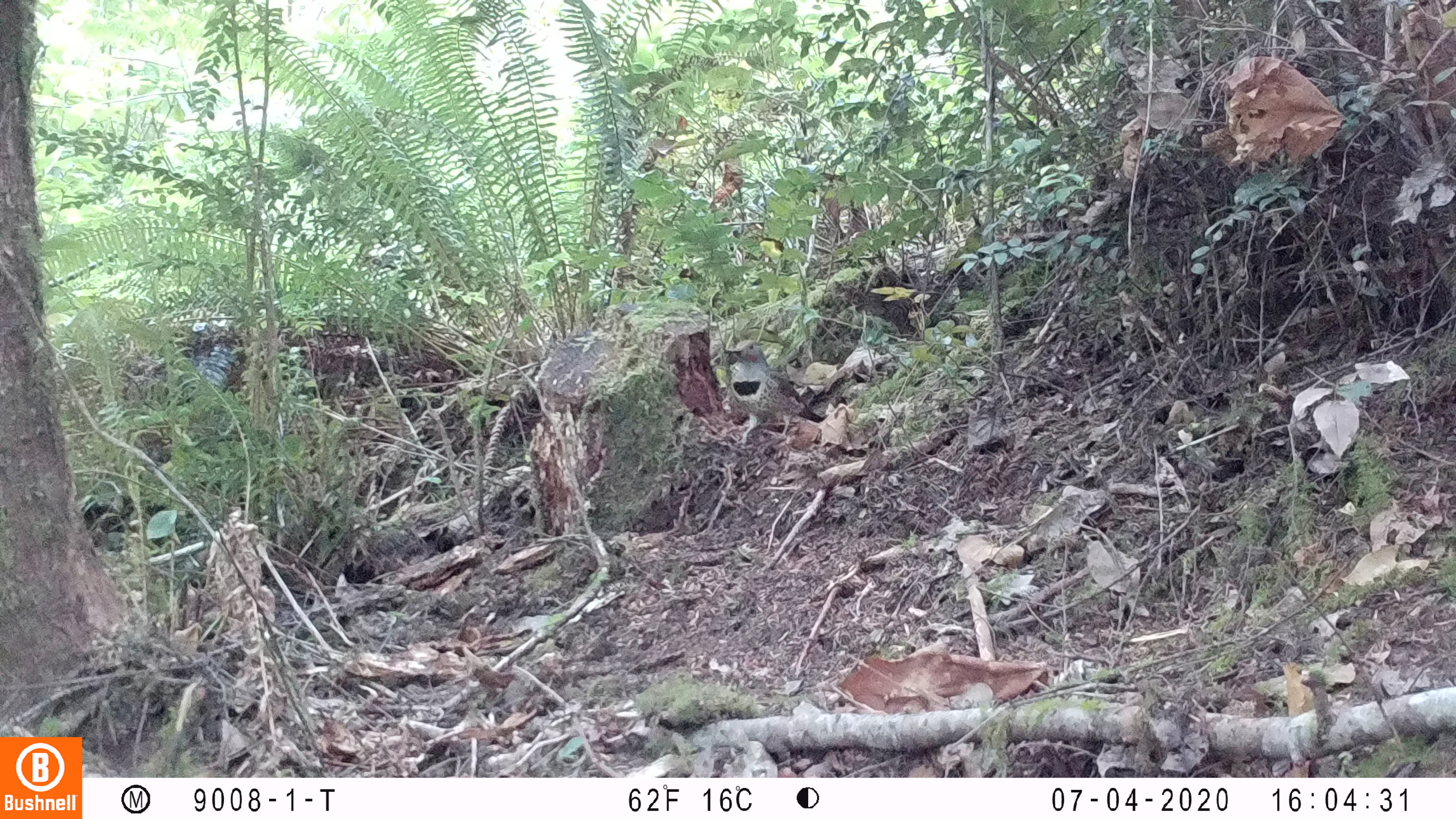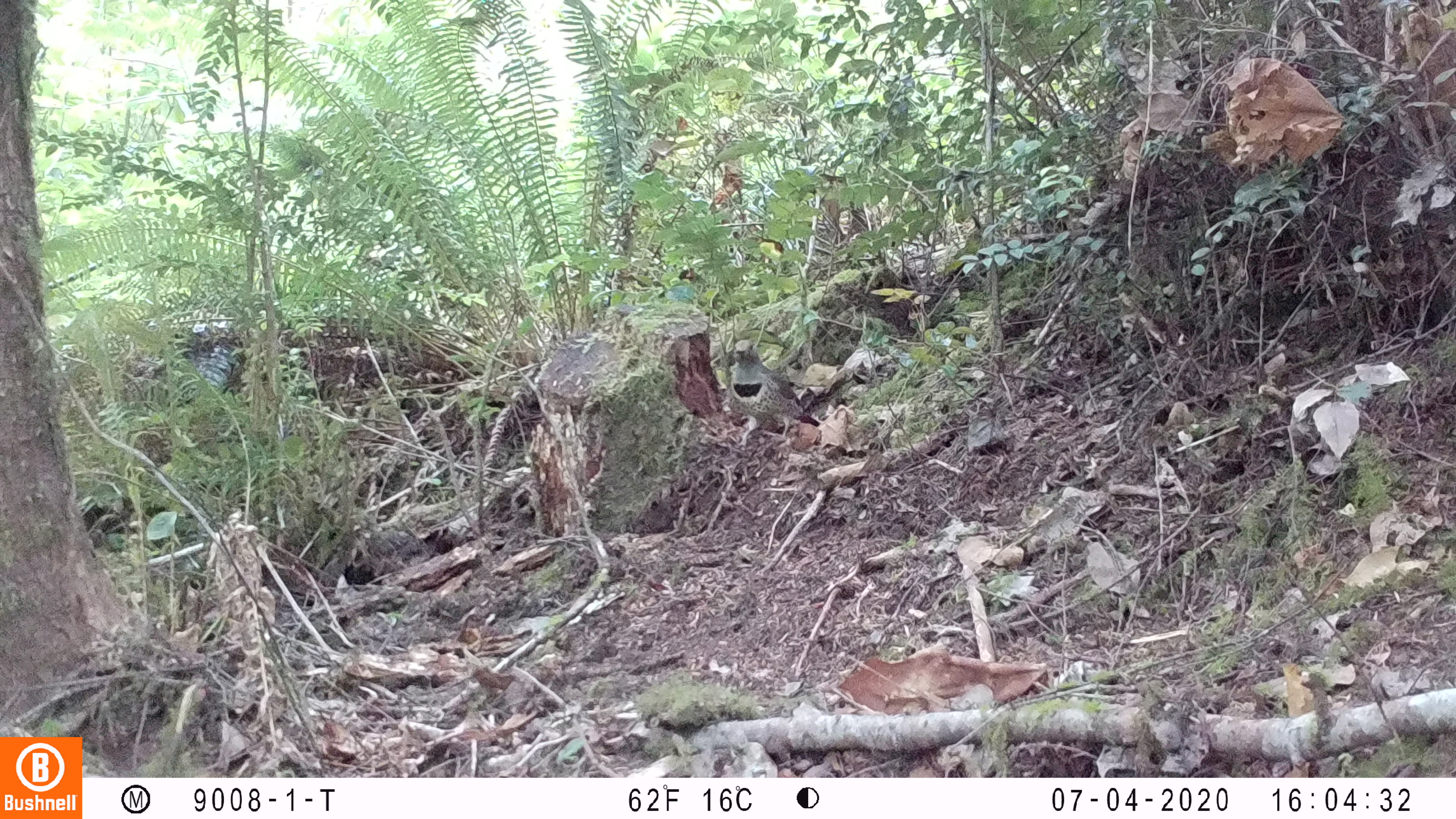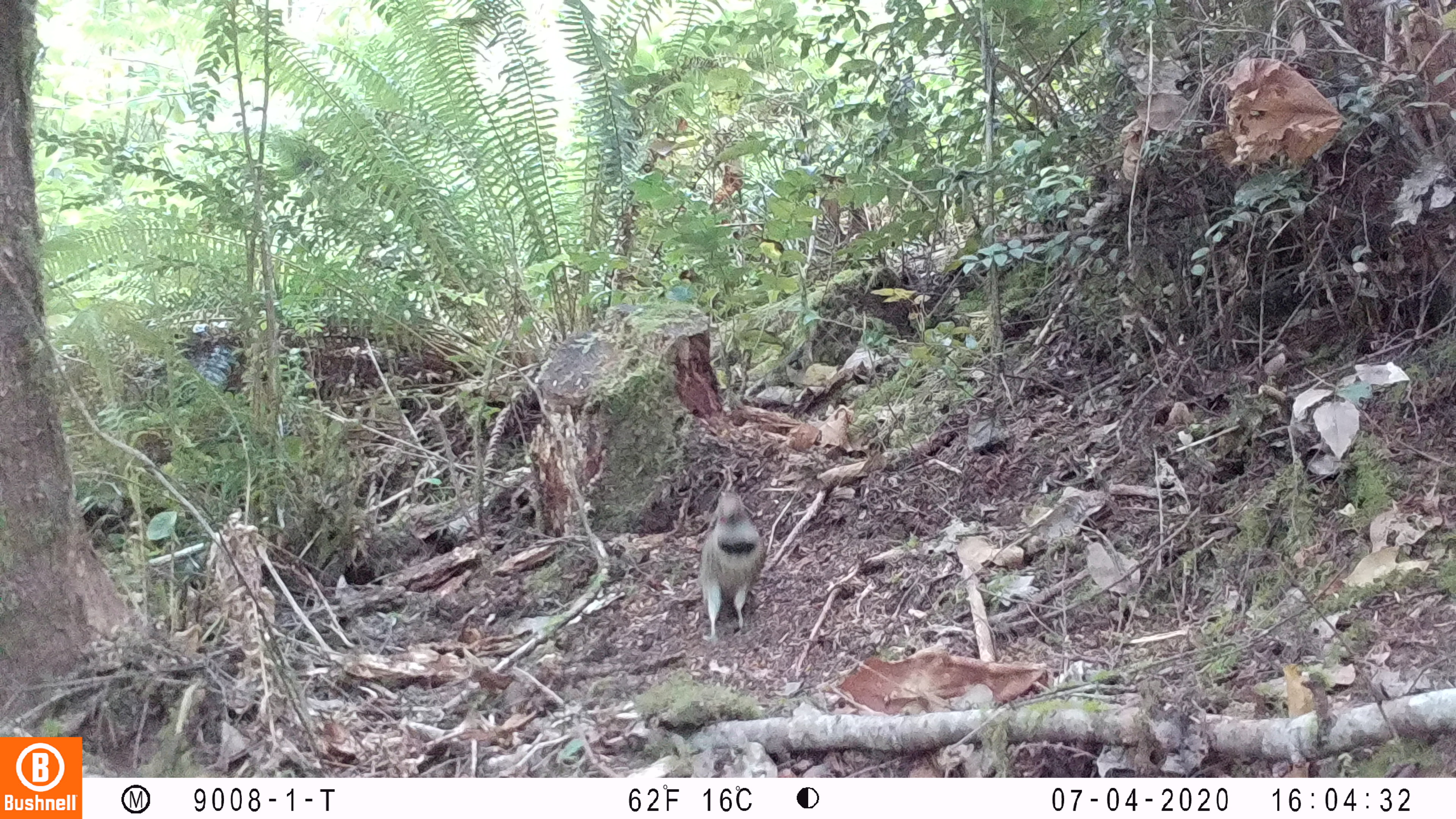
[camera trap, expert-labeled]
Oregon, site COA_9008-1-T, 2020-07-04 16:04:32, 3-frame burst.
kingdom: Animalia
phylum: Chordata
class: Aves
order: Piciformes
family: Picidae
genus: Colaptes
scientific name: Colaptes auratus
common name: northern flicker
Northern flicker (Colaptes auratus).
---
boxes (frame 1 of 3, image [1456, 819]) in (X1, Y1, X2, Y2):
northern flicker: (719, 335, 827, 451)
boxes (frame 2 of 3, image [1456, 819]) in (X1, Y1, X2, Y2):
northern flicker: (722, 335, 821, 454)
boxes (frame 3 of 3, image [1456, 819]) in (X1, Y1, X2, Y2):
northern flicker: (693, 481, 770, 648)